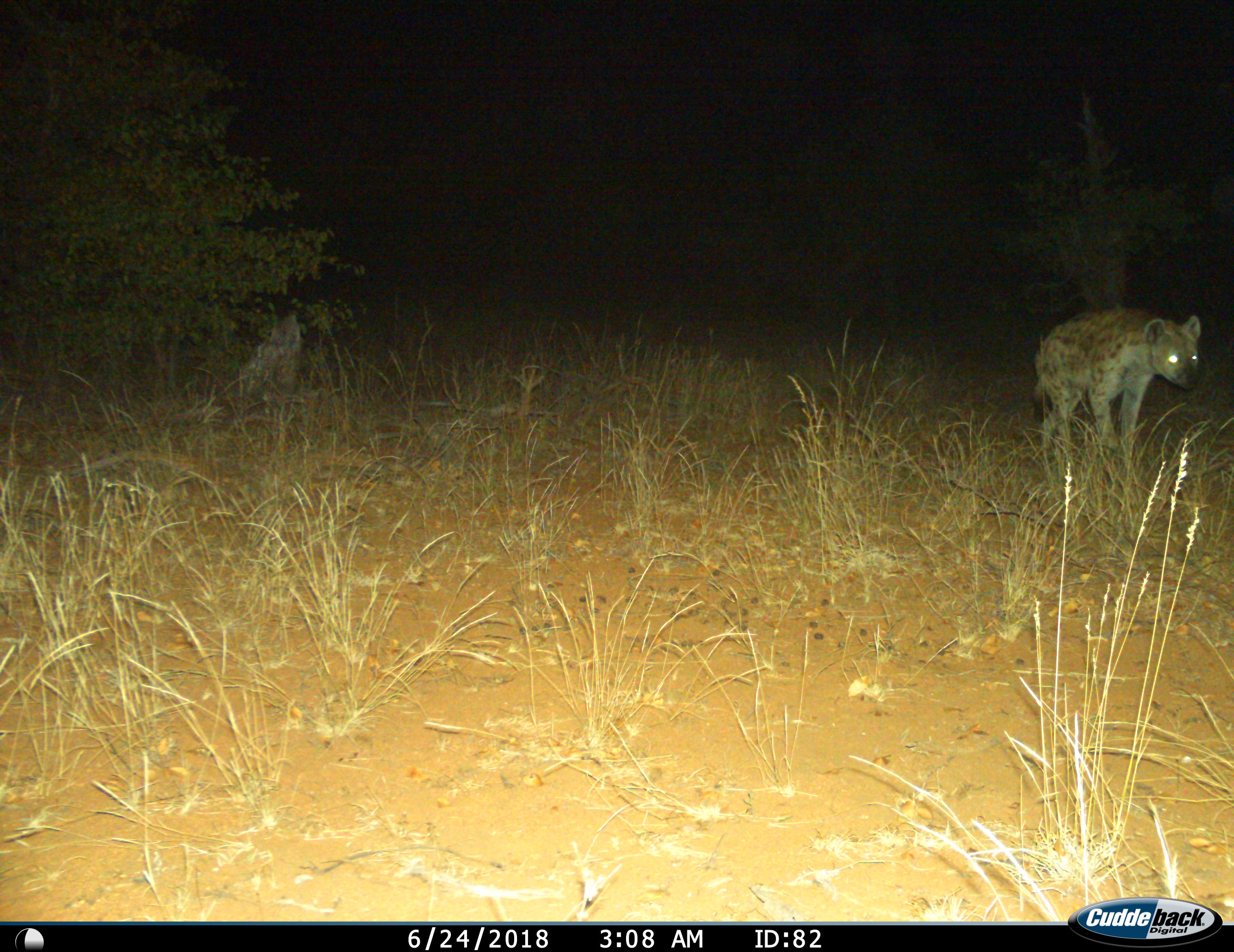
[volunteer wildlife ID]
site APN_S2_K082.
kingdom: Animalia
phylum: Chordata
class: Mammalia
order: Carnivora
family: Hyaenidae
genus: Crocuta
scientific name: Crocuta crocuta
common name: spotted hyena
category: hyenaspotted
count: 1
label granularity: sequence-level